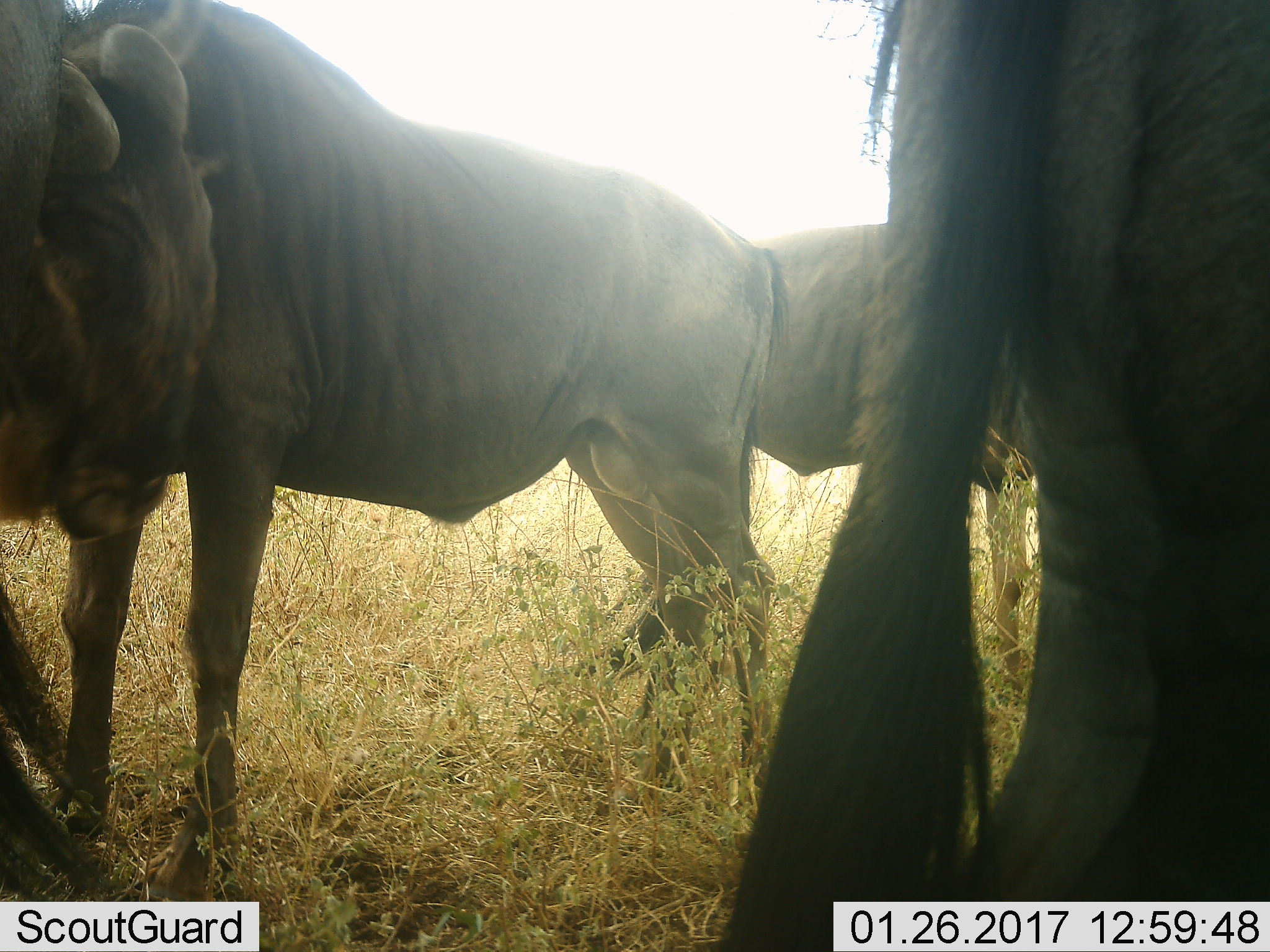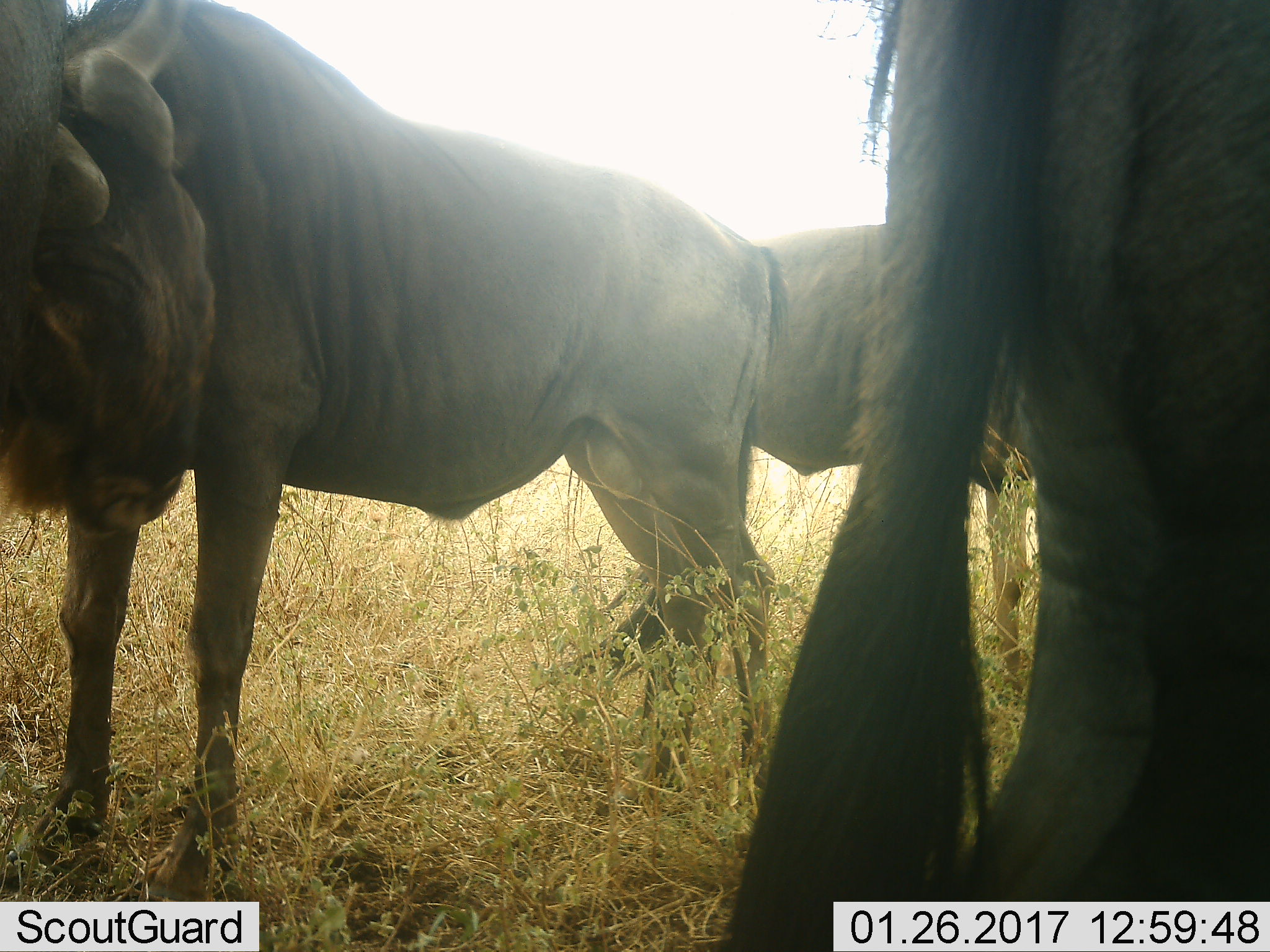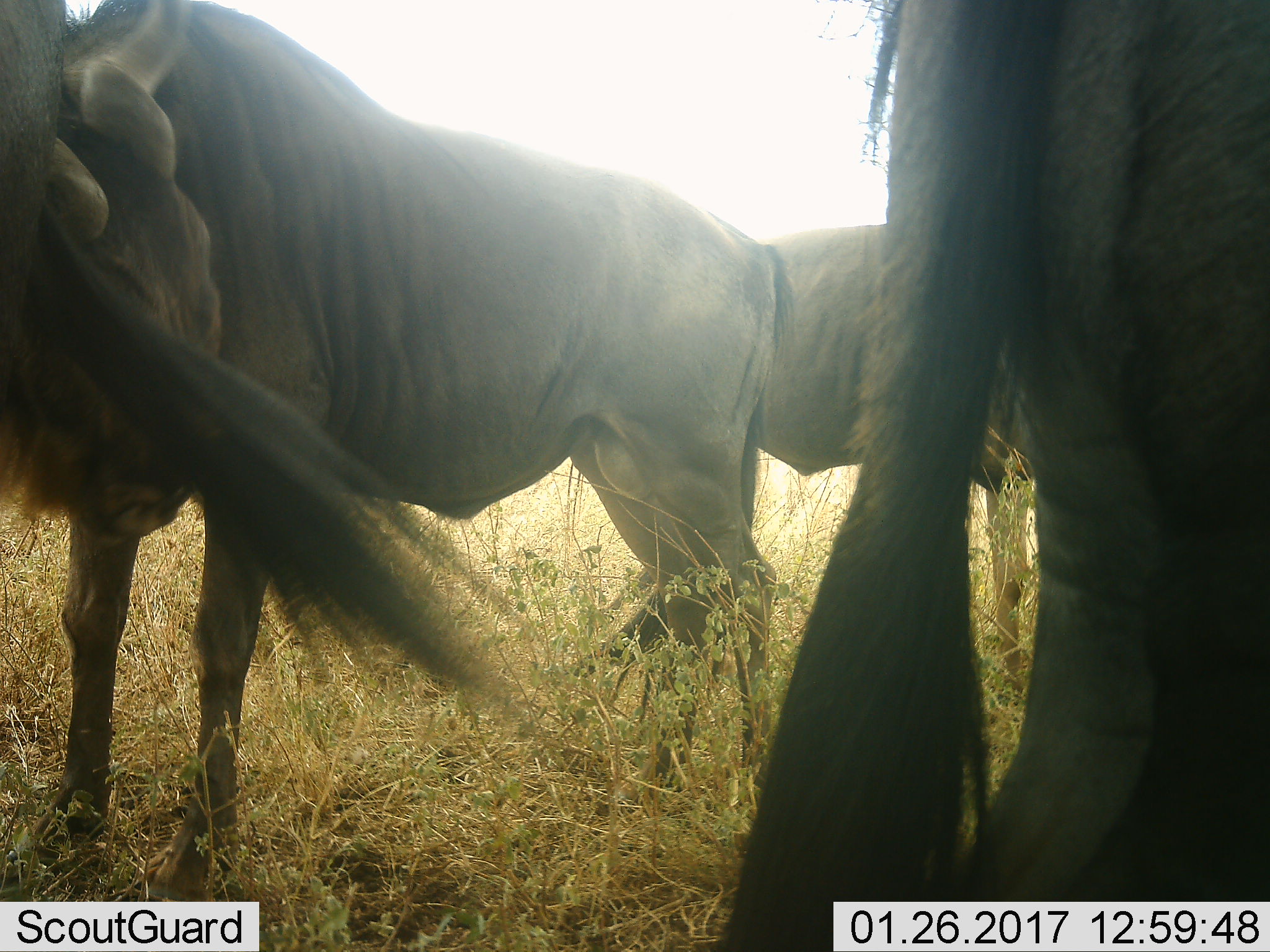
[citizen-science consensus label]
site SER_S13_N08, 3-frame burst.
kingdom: Animalia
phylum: Chordata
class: Mammalia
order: Artiodactyla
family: Bovidae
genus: Connochaetes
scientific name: Connochaetes taurinus taurinus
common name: blue wildebeest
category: wildebeestblue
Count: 4.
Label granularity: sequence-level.